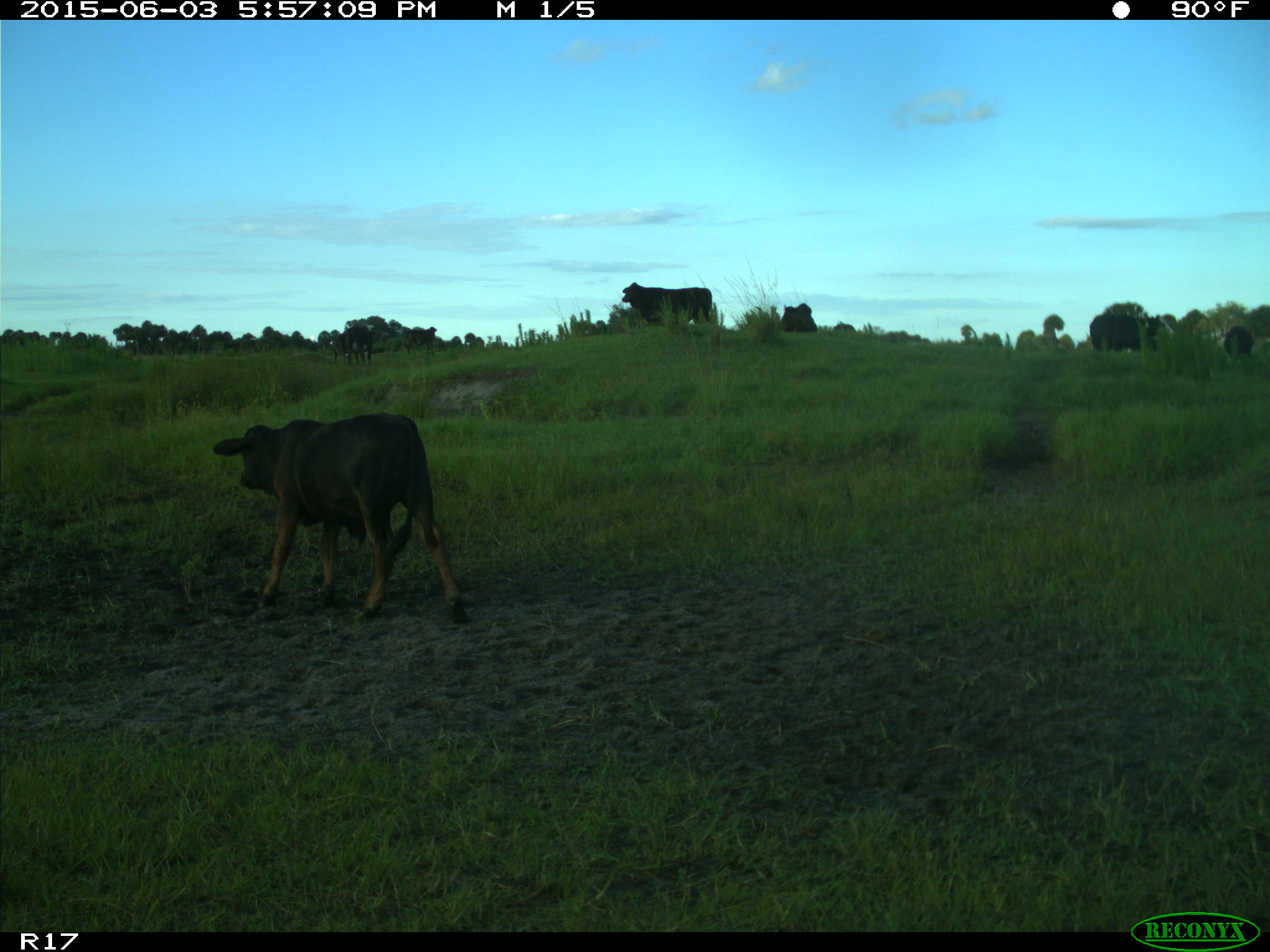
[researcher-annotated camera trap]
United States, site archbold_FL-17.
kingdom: Animalia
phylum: Chordata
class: Mammalia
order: Artiodactyla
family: Bovidae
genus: Bos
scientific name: Bos taurus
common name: domestic cow